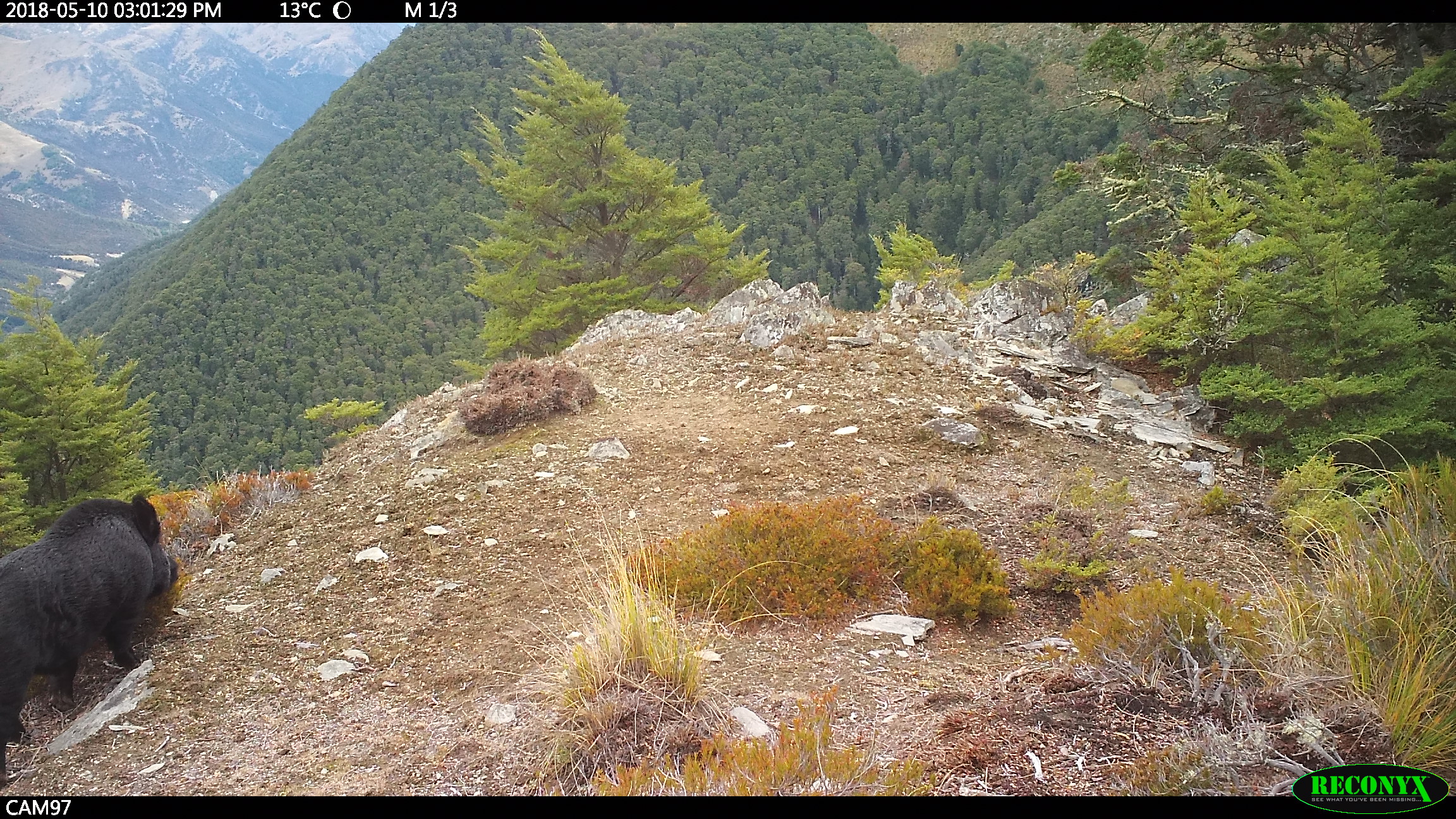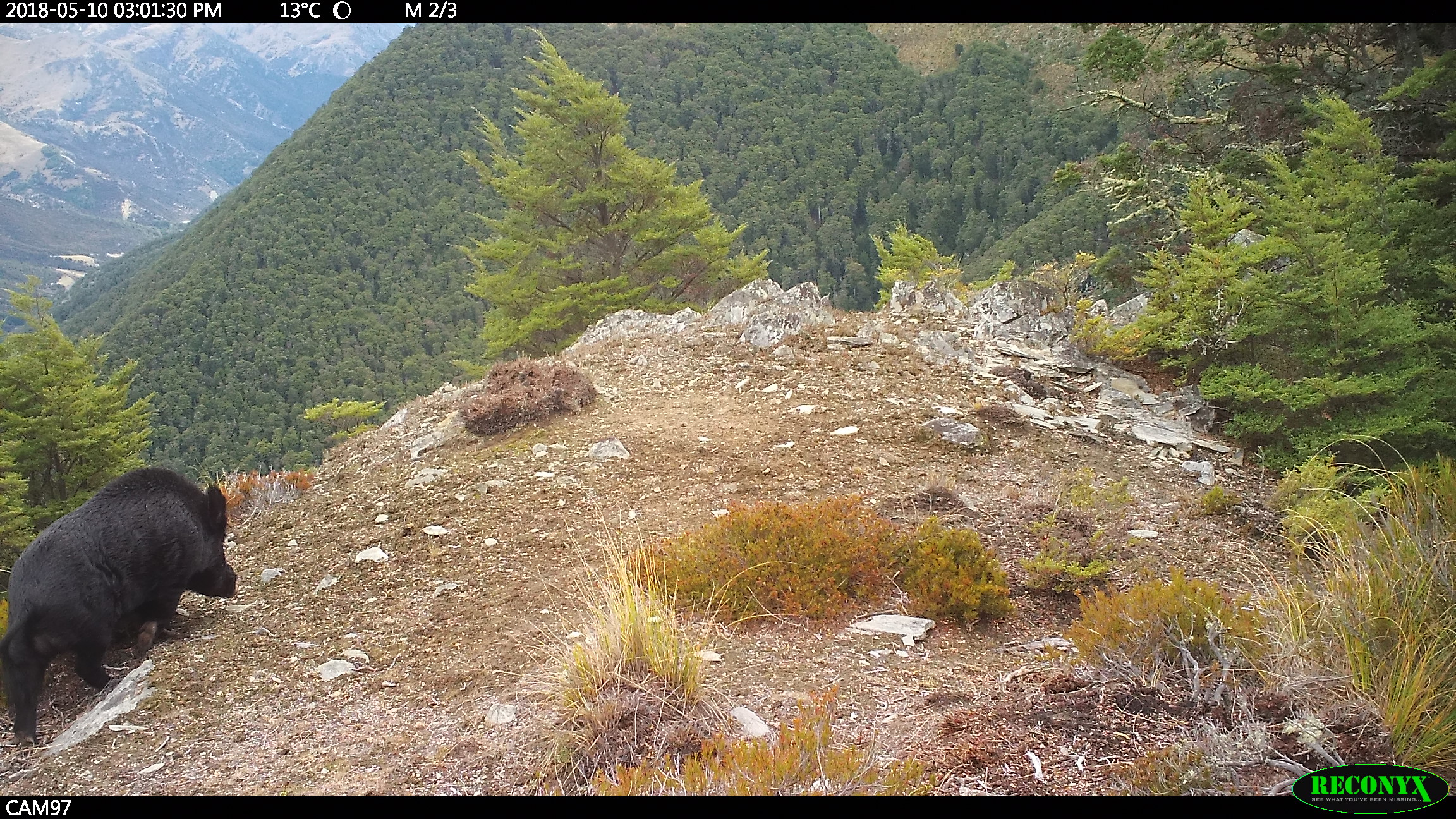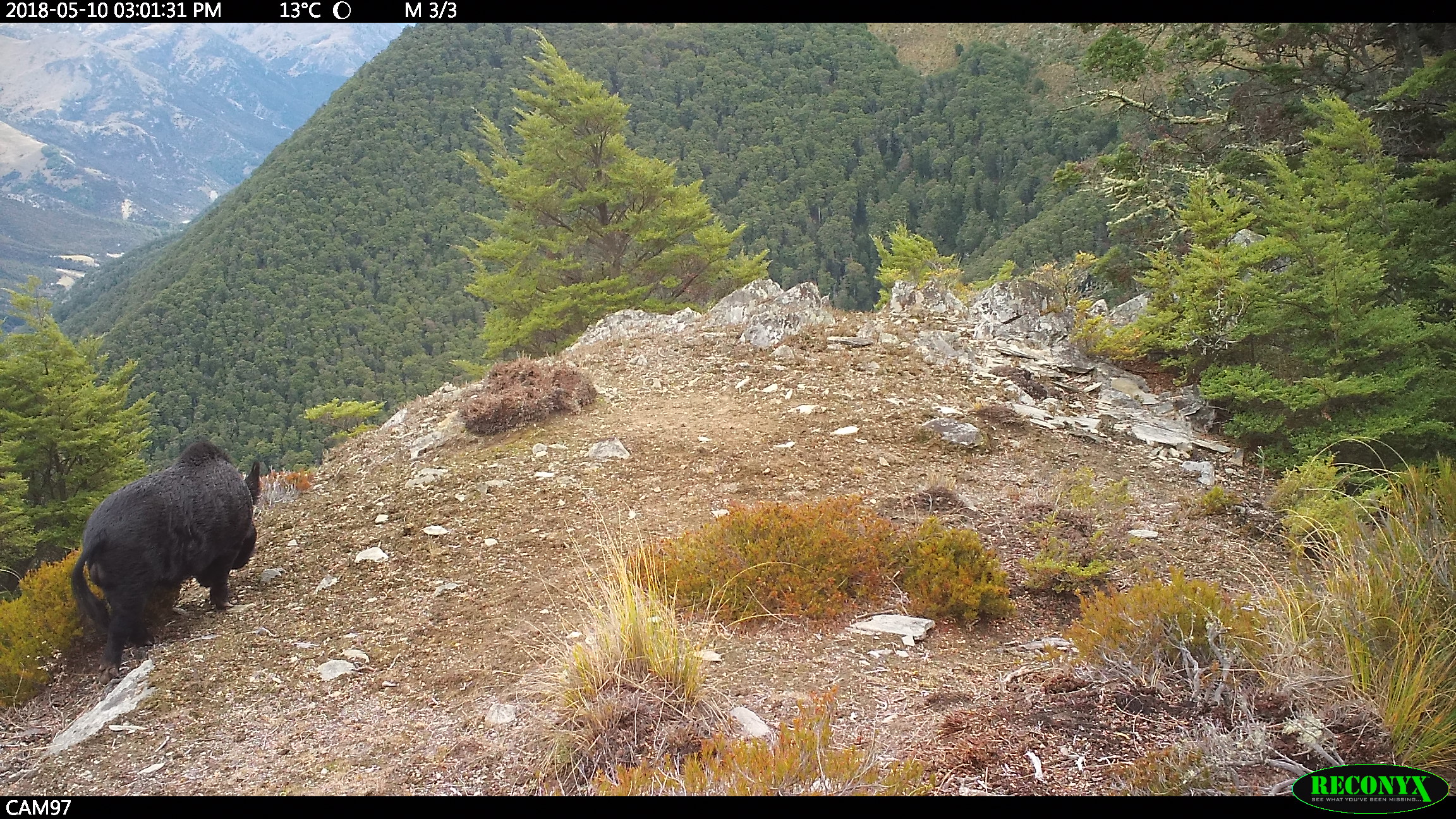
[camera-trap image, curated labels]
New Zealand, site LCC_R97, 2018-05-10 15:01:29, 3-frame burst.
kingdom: Animalia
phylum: Chordata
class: Mammalia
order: Artiodactyla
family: Suidae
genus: Sus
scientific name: Sus scrofa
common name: pig